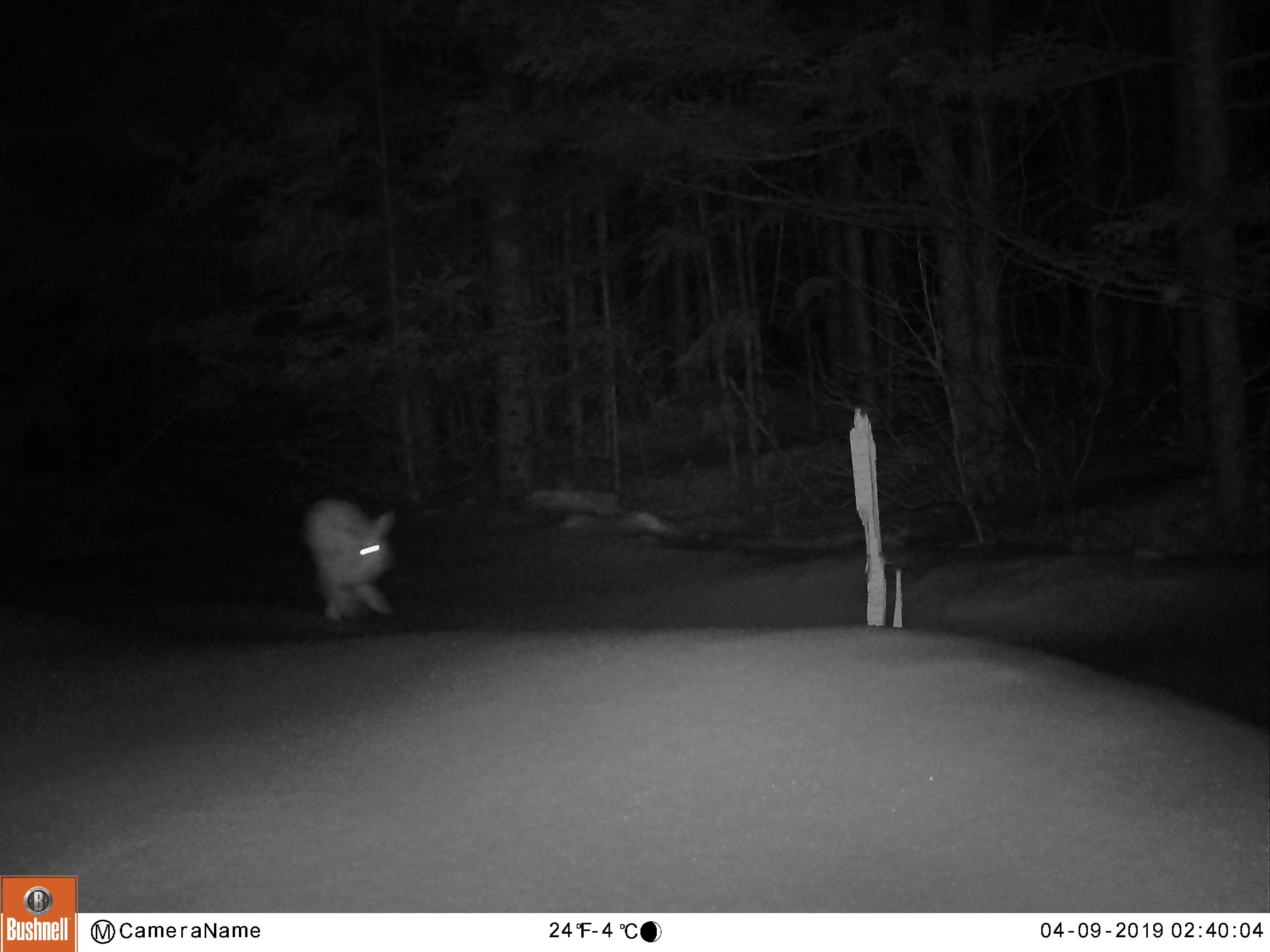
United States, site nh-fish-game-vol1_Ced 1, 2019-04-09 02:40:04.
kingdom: Animalia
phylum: Chordata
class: Mammalia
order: Lagomorpha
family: Leporidae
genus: Lepus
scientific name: Lepus americanus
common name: snowshoe hare